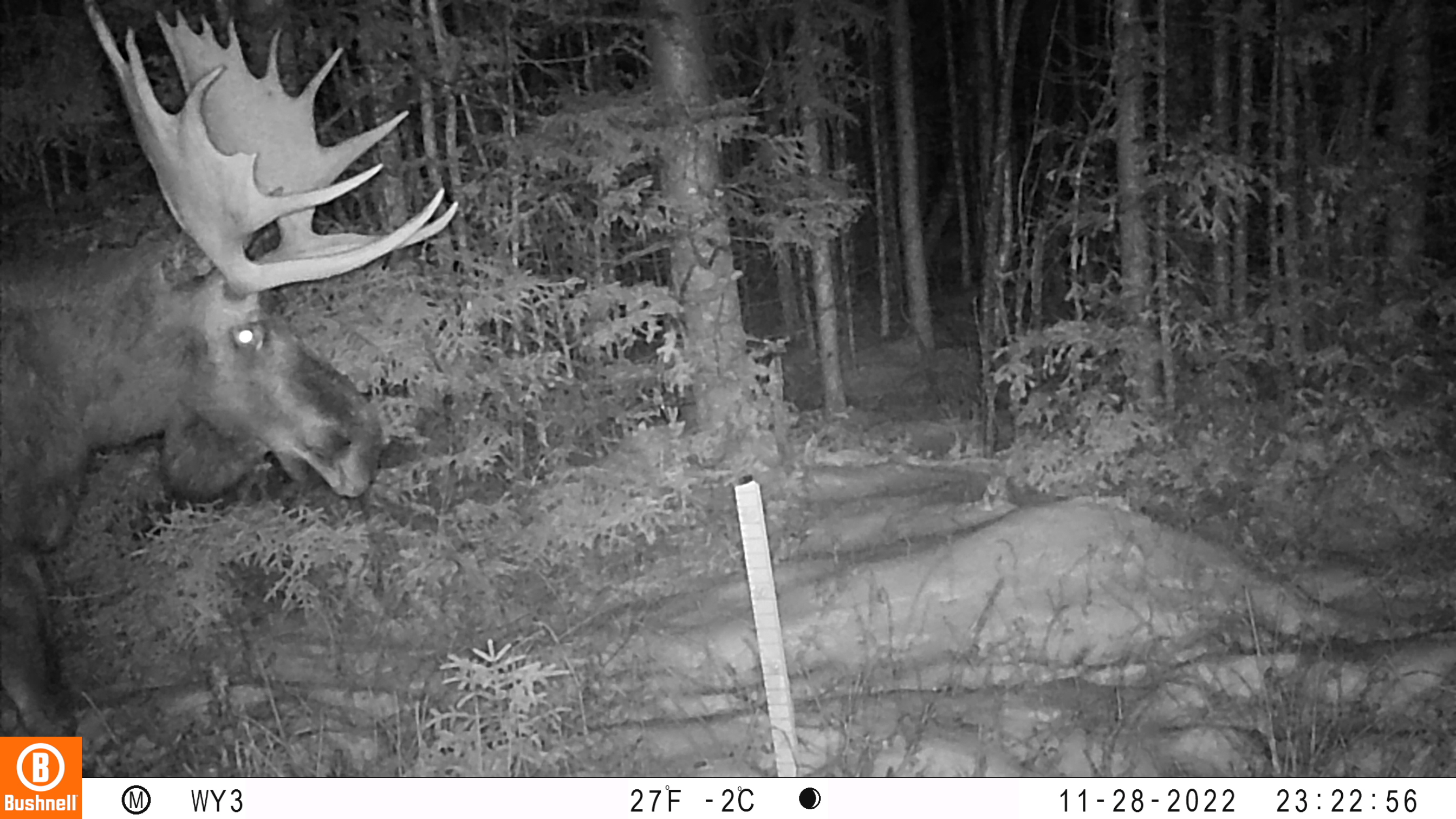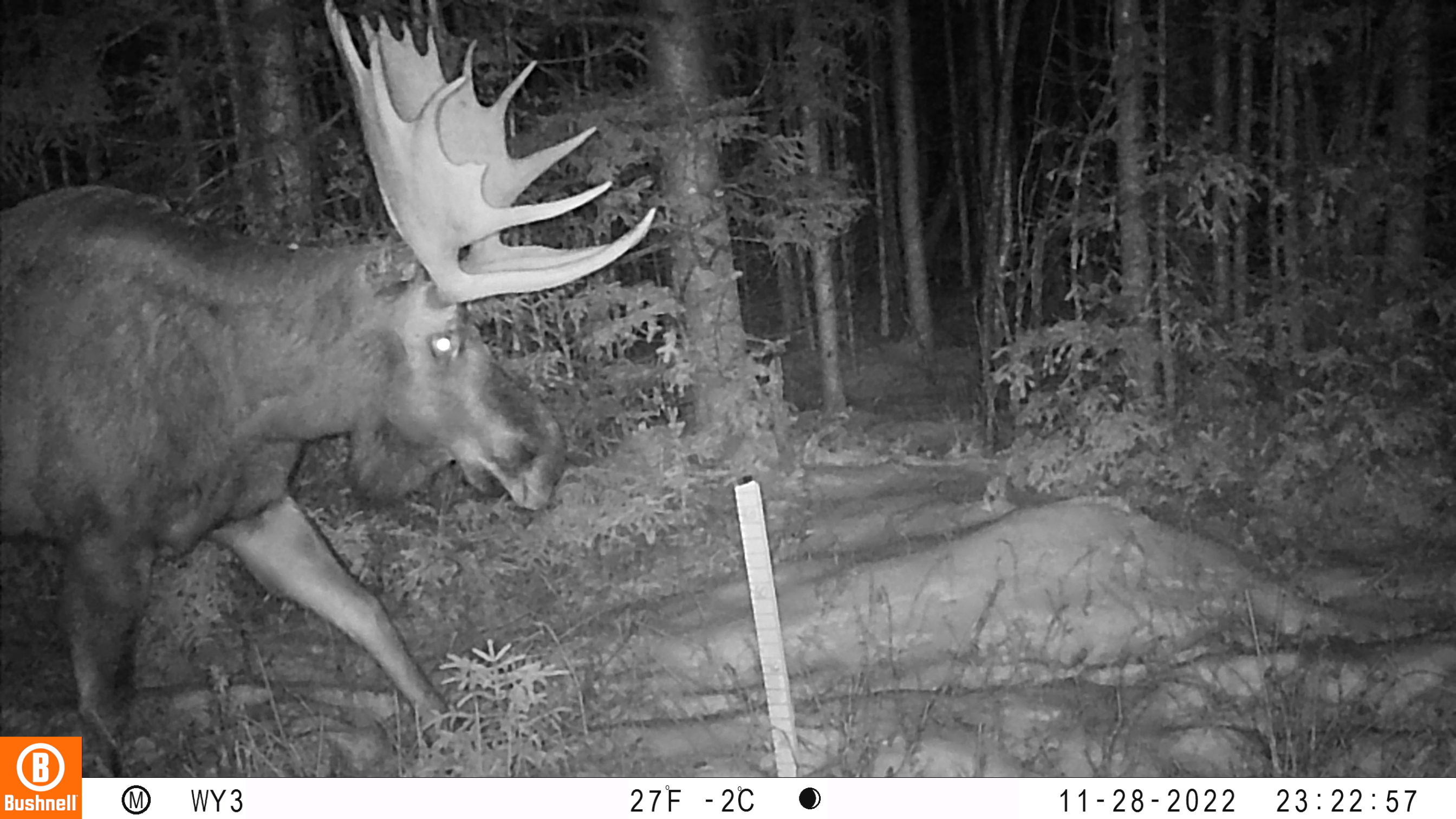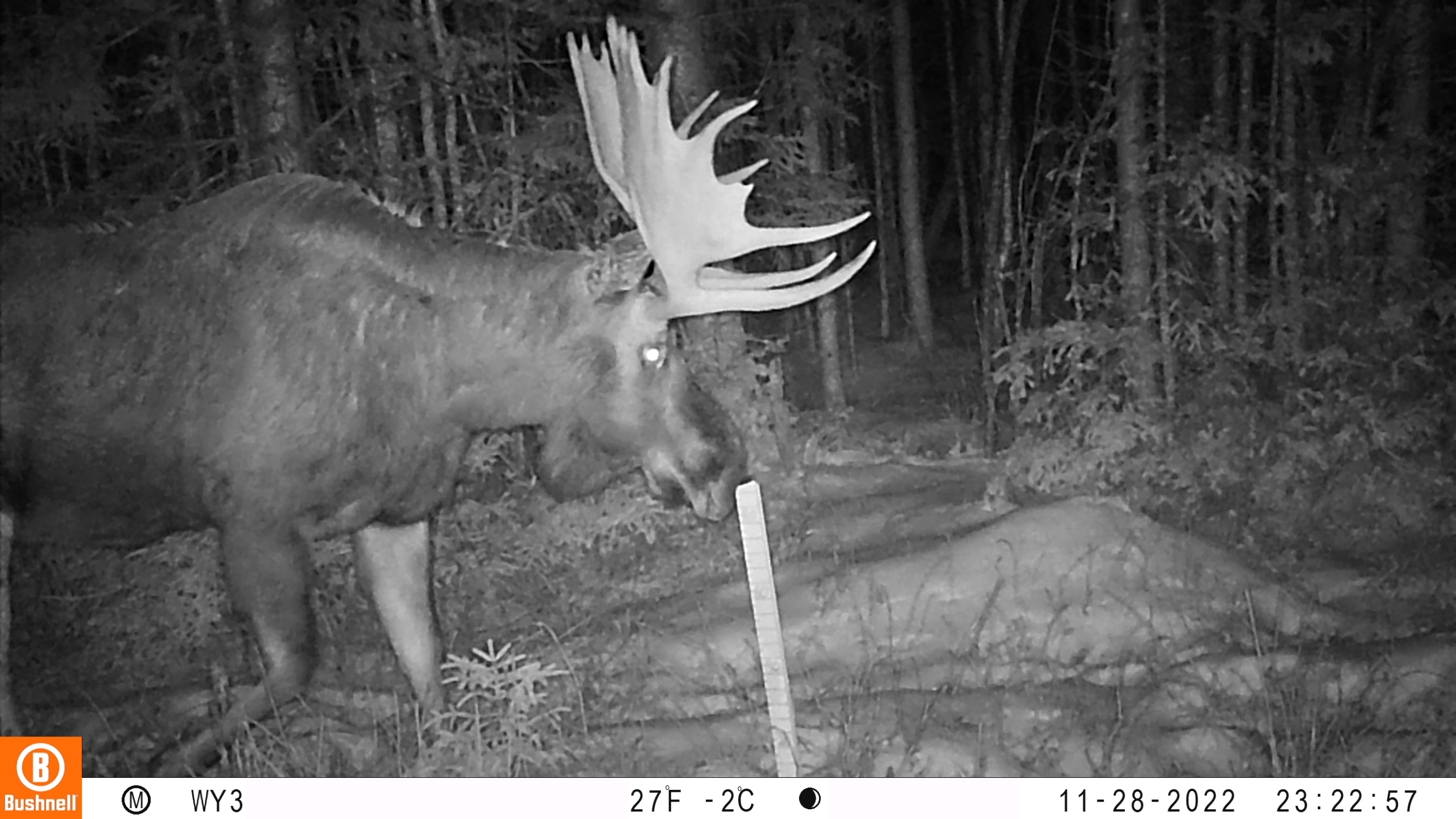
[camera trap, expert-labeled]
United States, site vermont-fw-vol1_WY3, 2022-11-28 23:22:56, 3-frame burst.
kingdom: Animalia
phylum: Chordata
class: Mammalia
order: Artiodactyla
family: Cervidae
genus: Alces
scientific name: Alces alces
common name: moose